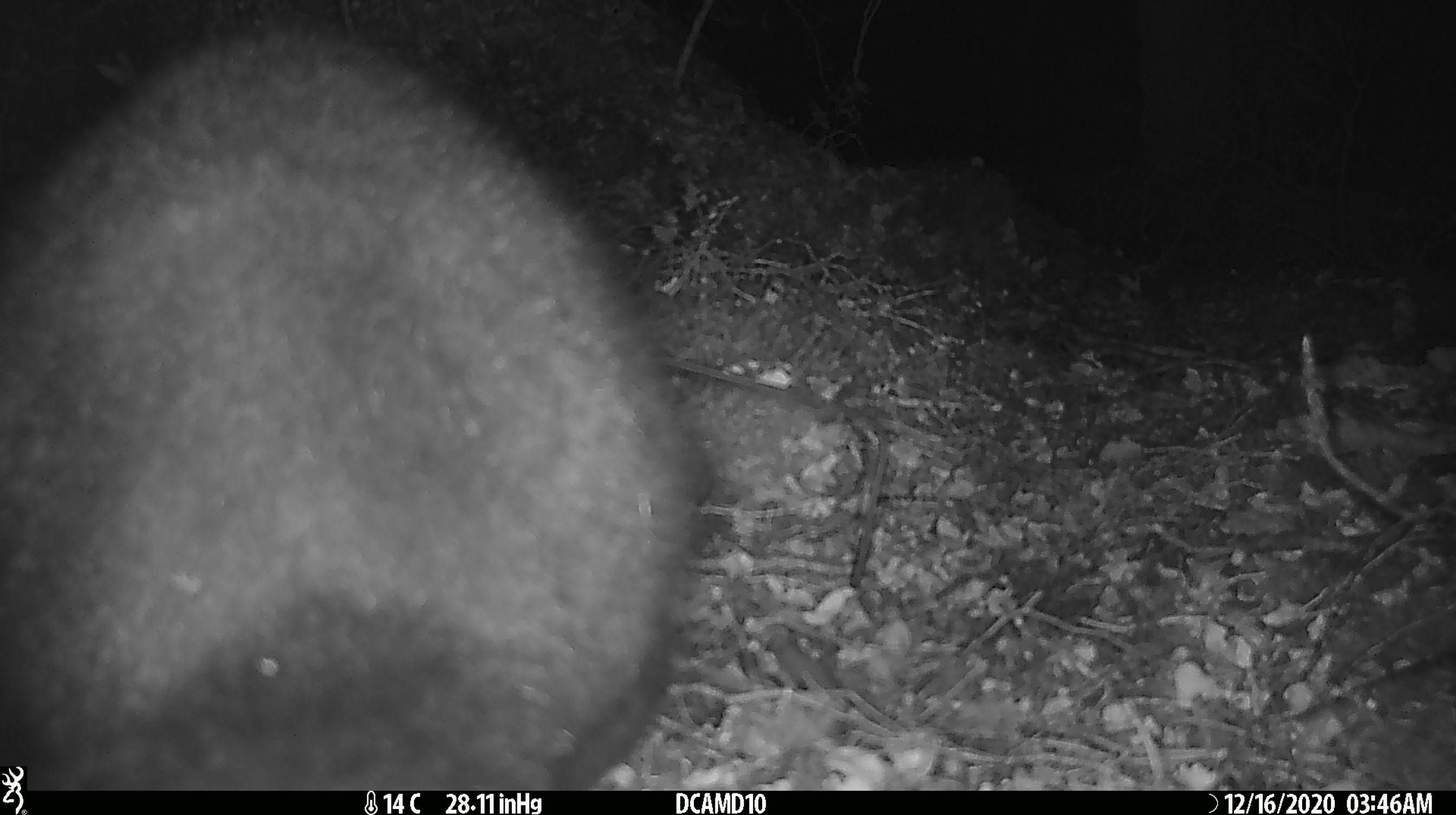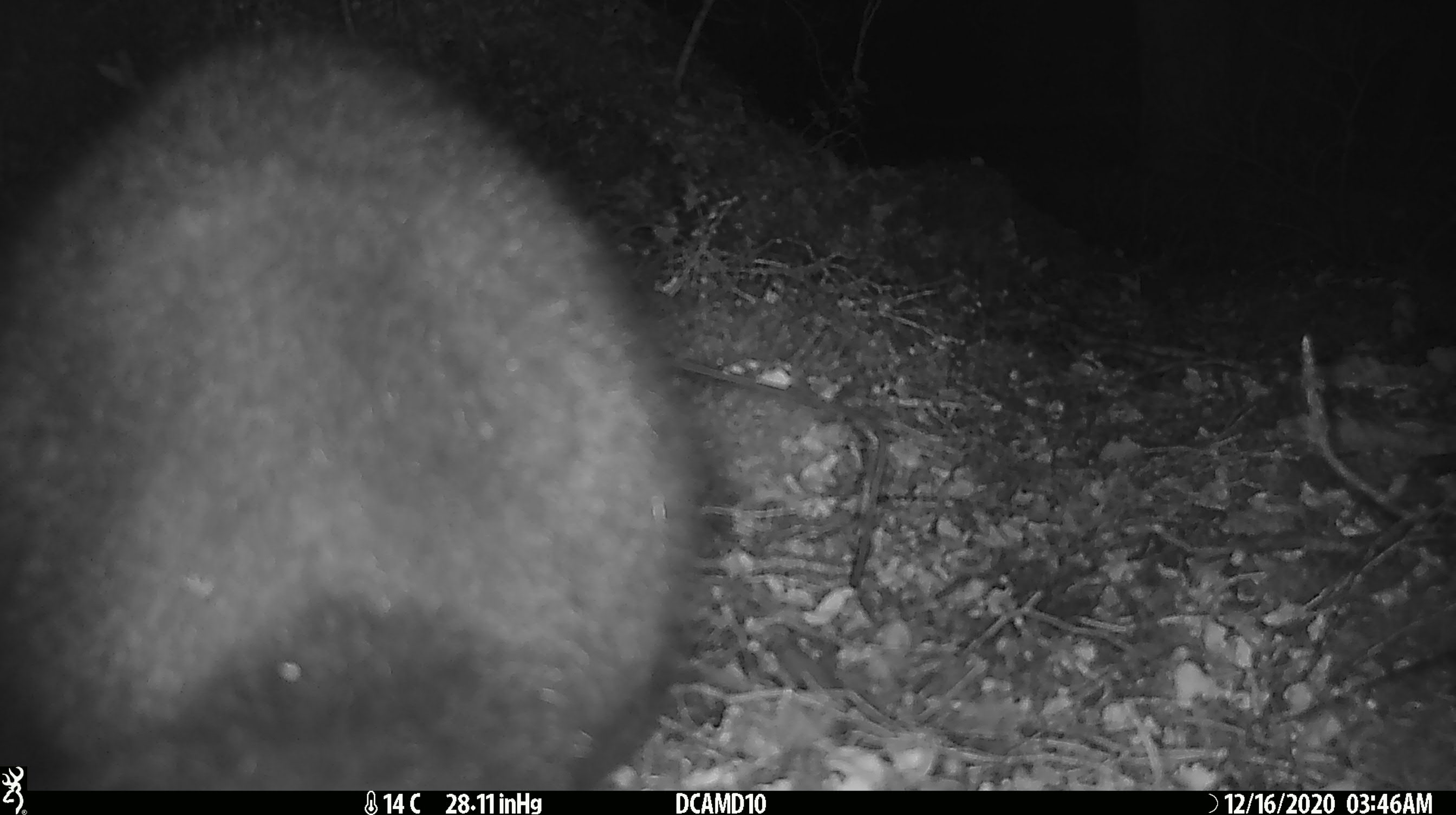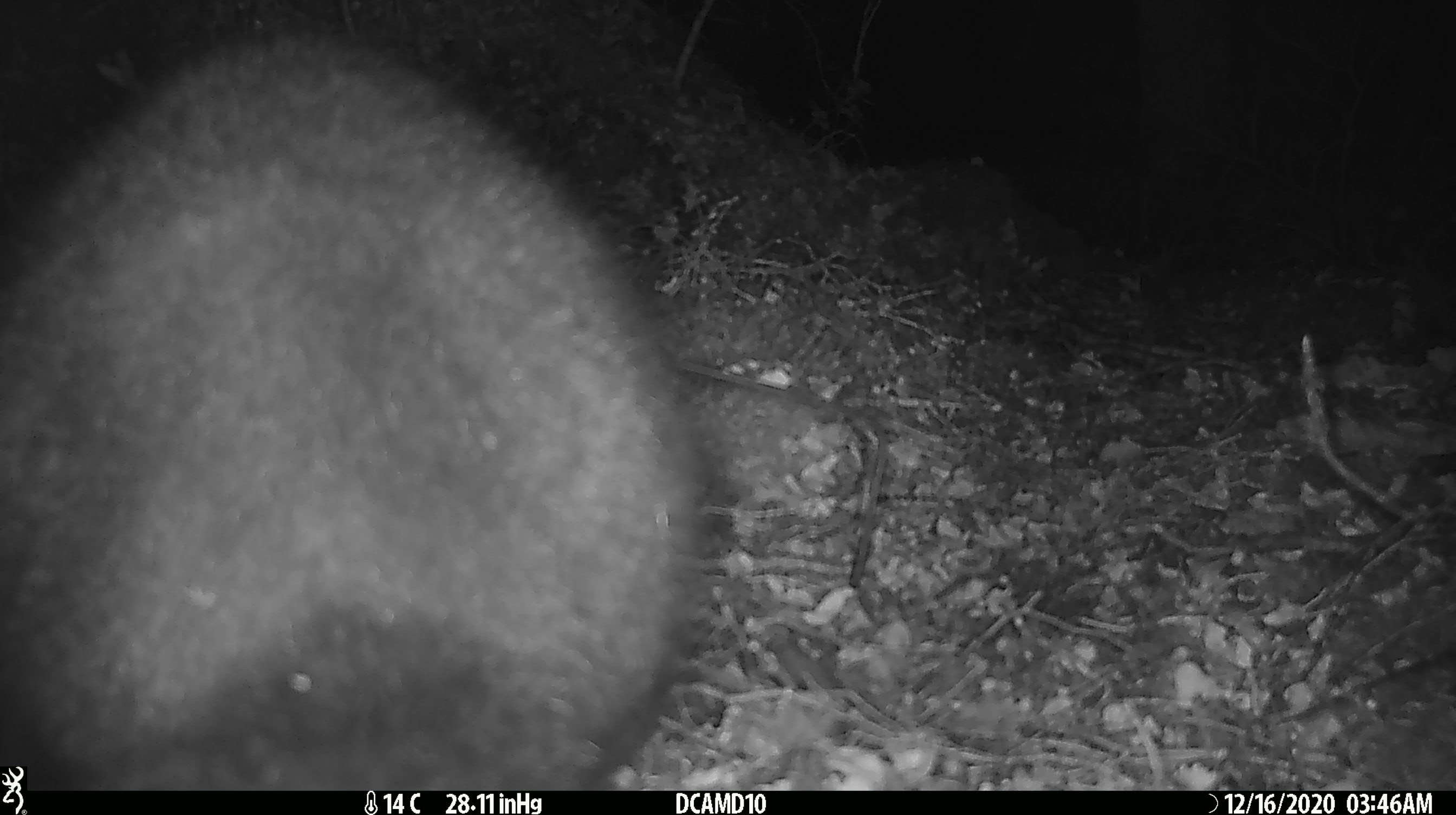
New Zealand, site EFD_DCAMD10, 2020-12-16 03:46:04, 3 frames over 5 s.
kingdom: Animalia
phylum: Chordata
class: Mammalia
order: Diprotodontia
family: Phalangeridae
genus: Trichosurus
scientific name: Trichosurus vulpecula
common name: common brushtail possum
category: possum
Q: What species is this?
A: Possum (common brushtail possum) (Trichosurus vulpecula).